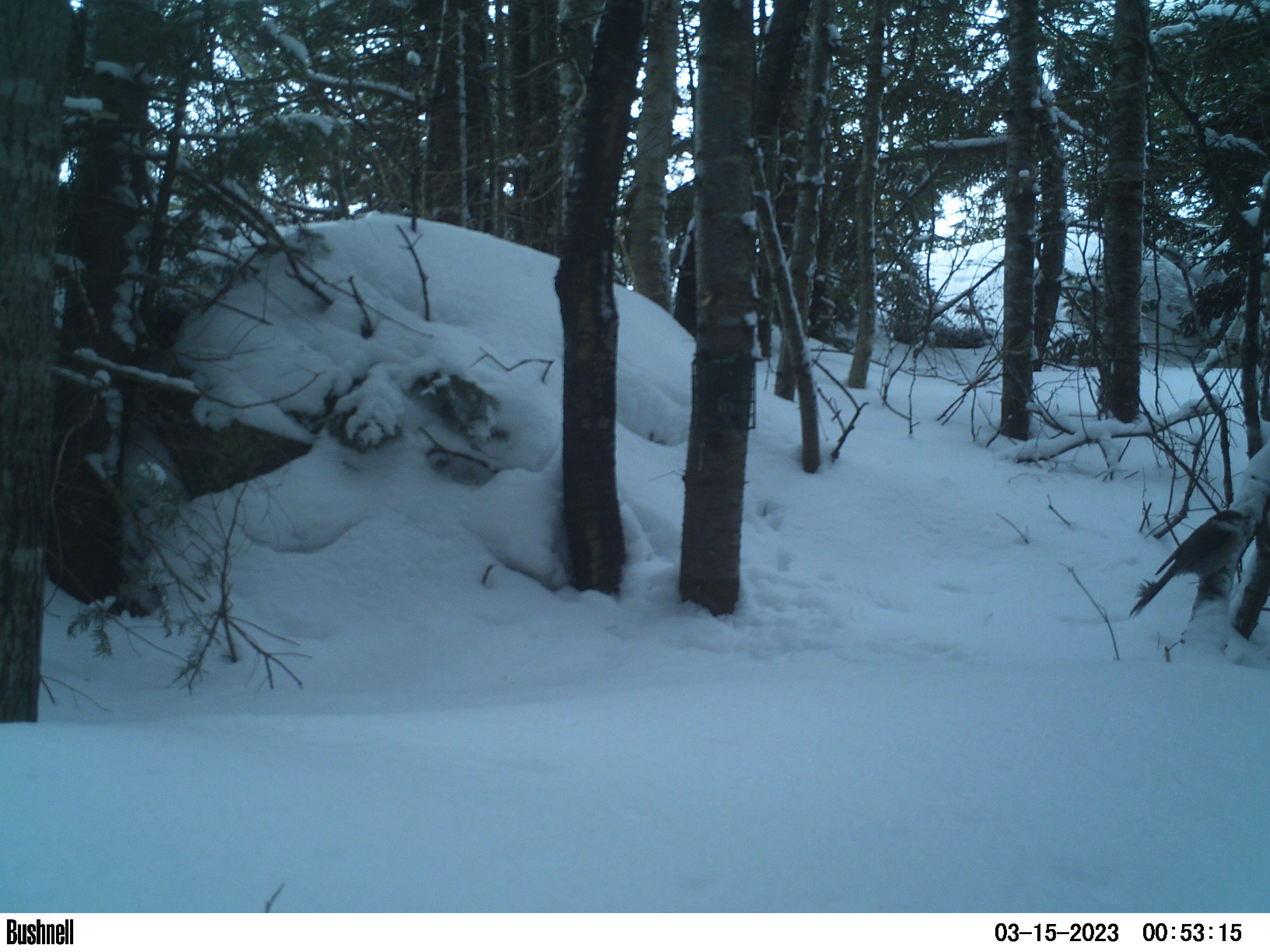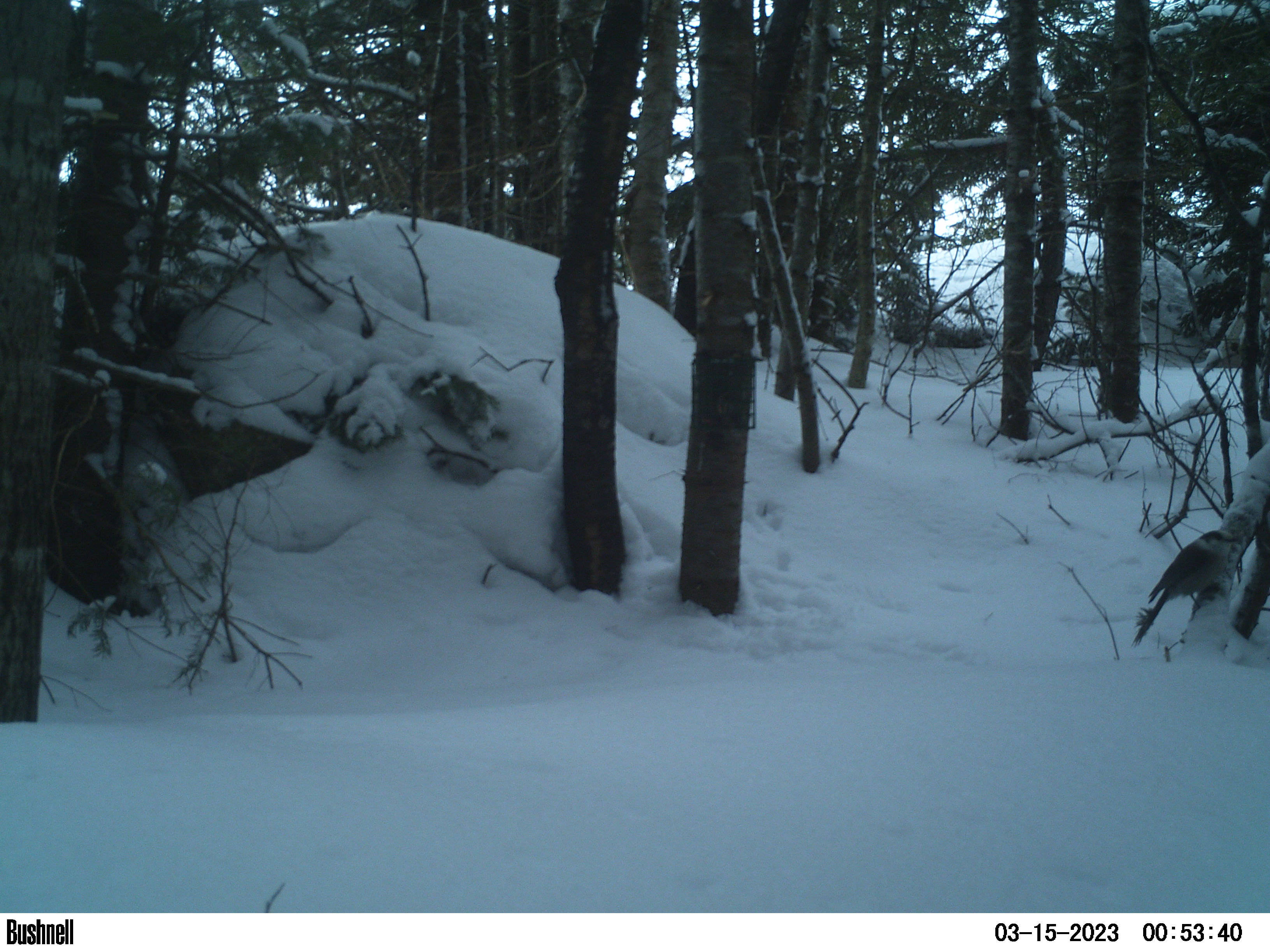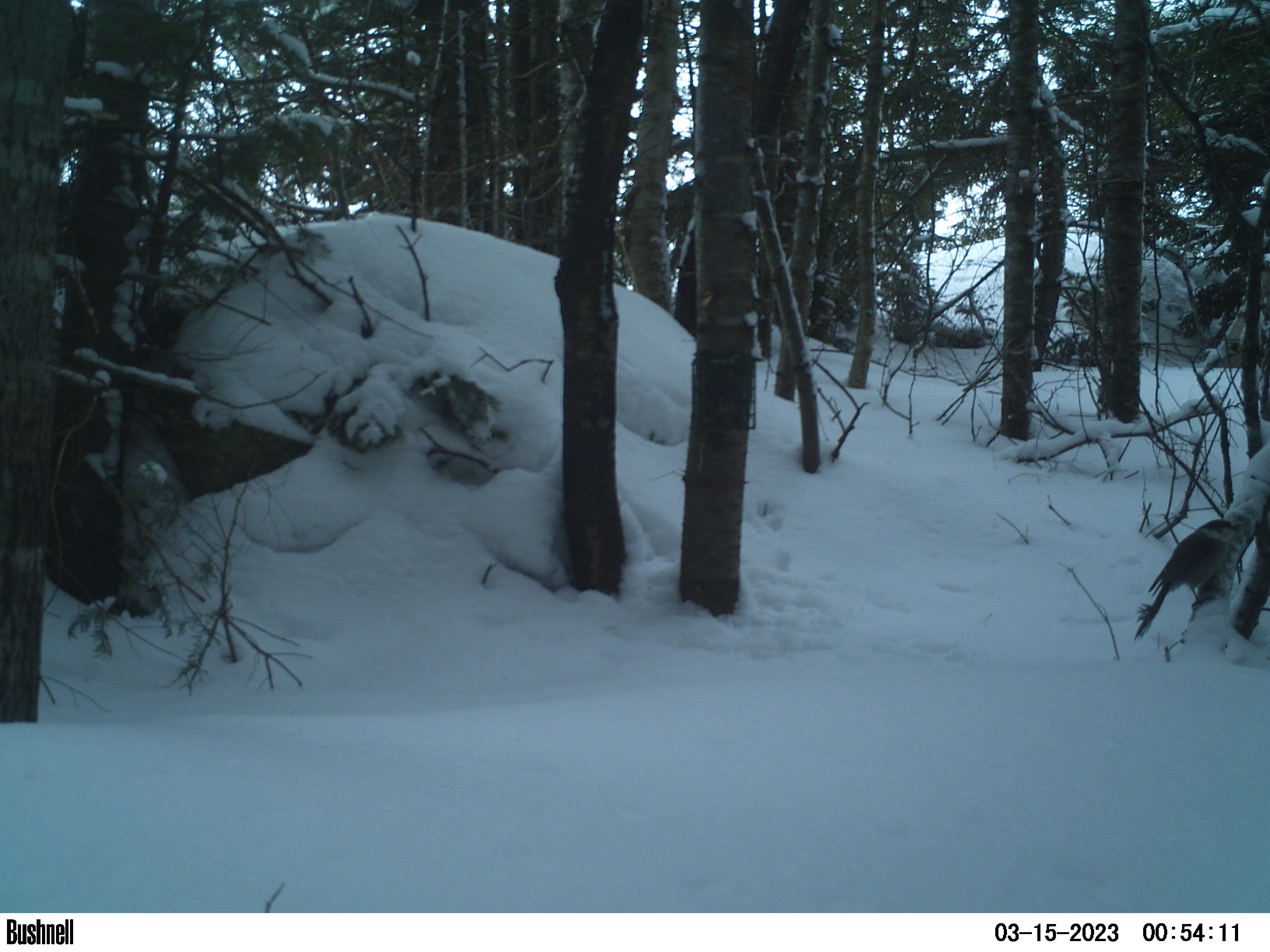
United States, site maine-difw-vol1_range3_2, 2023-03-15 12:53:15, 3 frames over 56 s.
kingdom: Animalia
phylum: Chordata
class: Aves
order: Passeriformes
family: Corvidae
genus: Perisoreus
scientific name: Perisoreus canadensis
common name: canada jay